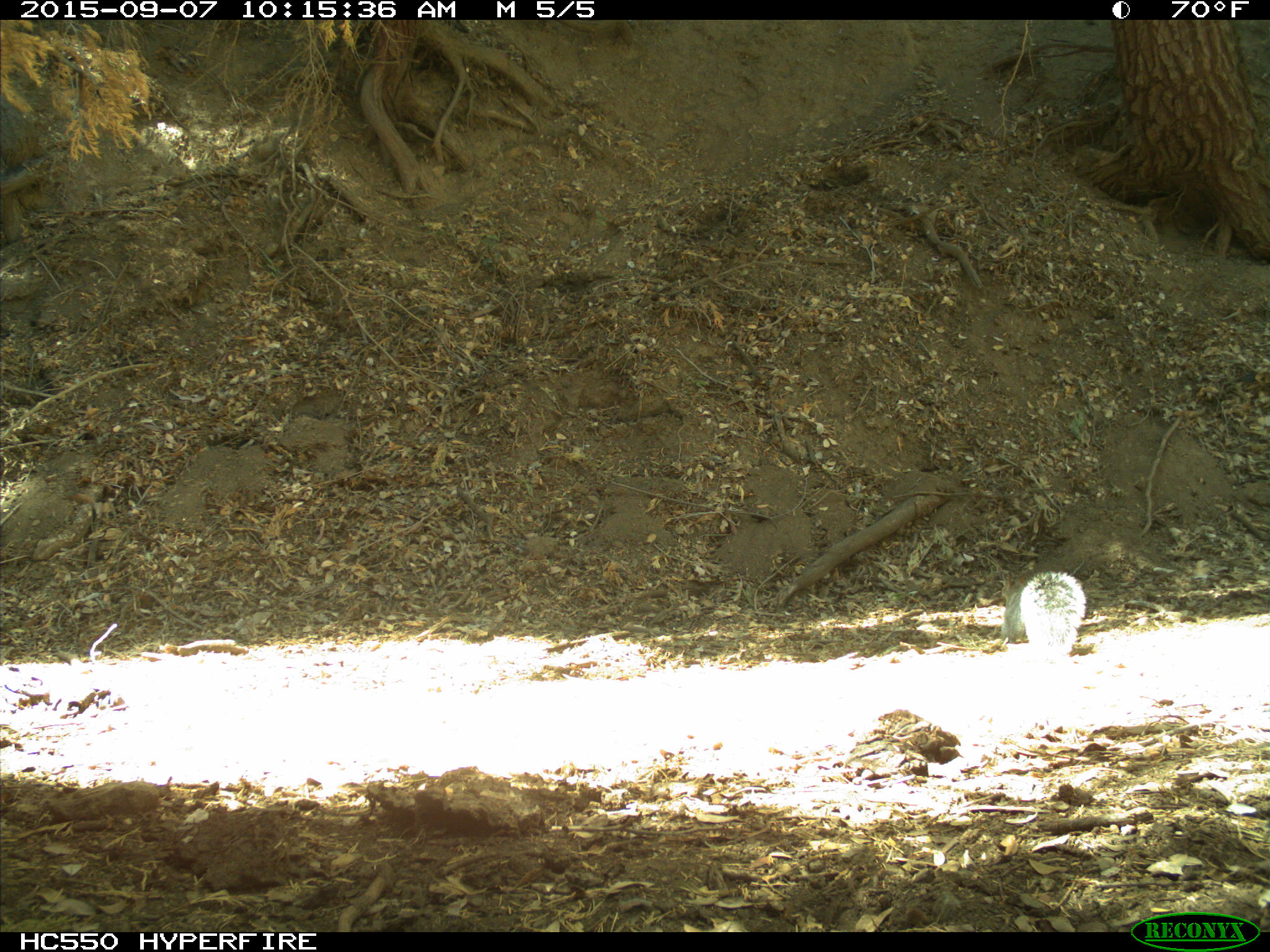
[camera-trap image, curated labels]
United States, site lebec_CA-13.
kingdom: Animalia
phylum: Chordata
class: Mammalia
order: Rodentia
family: Sciuridae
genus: Sciurus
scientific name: Sciurus carolinensis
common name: eastern gray squirrel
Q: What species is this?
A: Sciurus carolinensis (eastern gray squirrel).